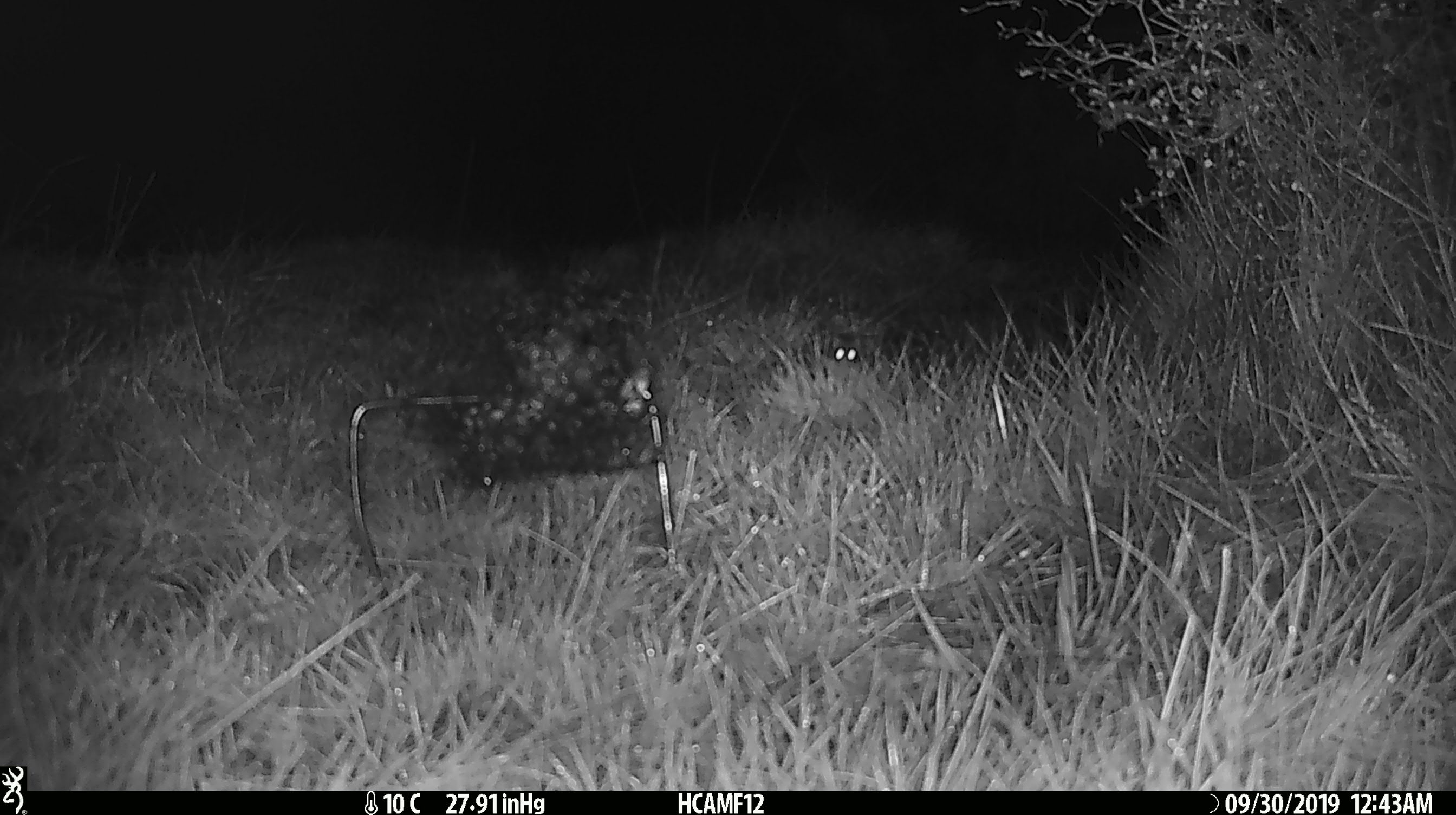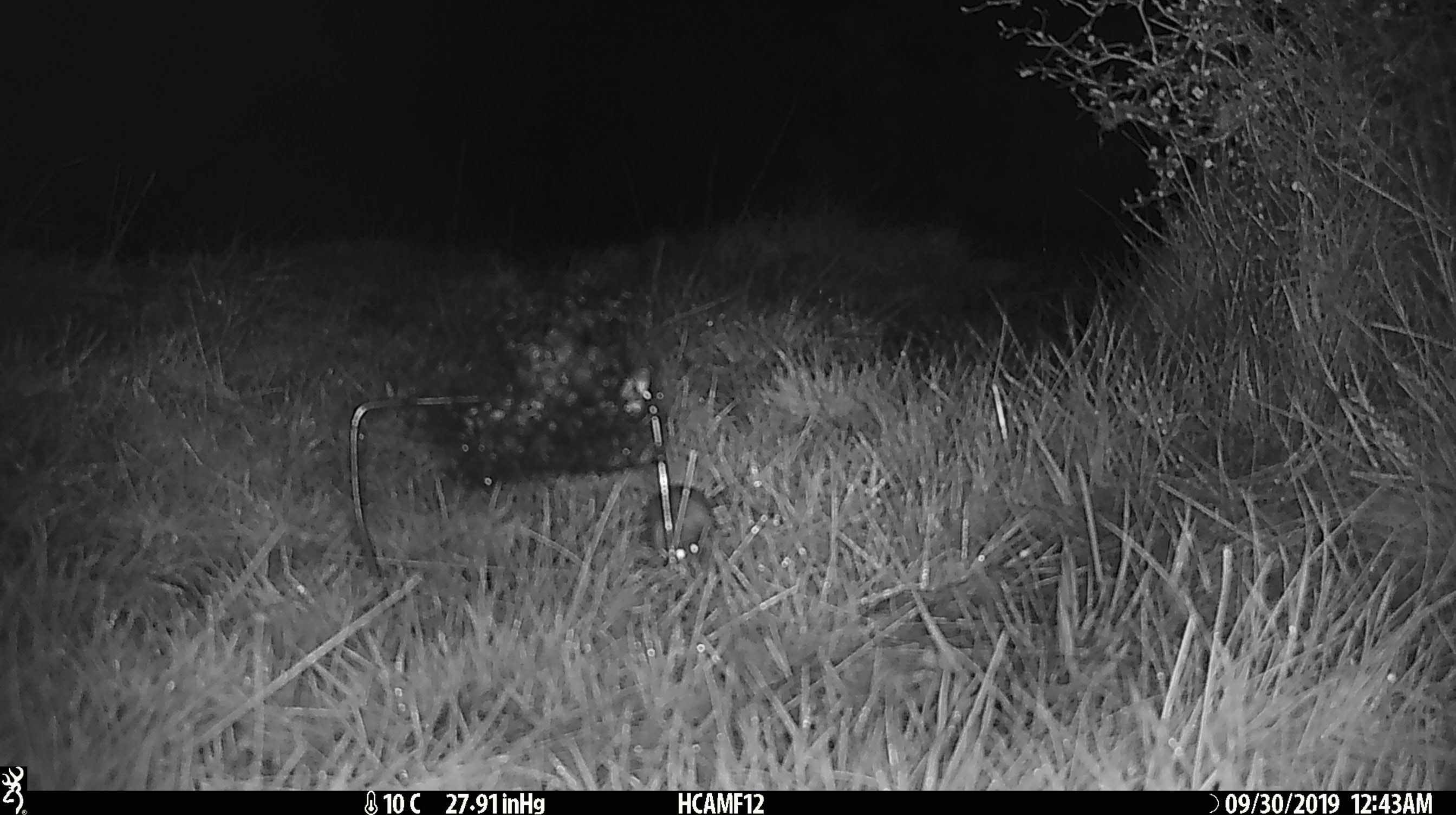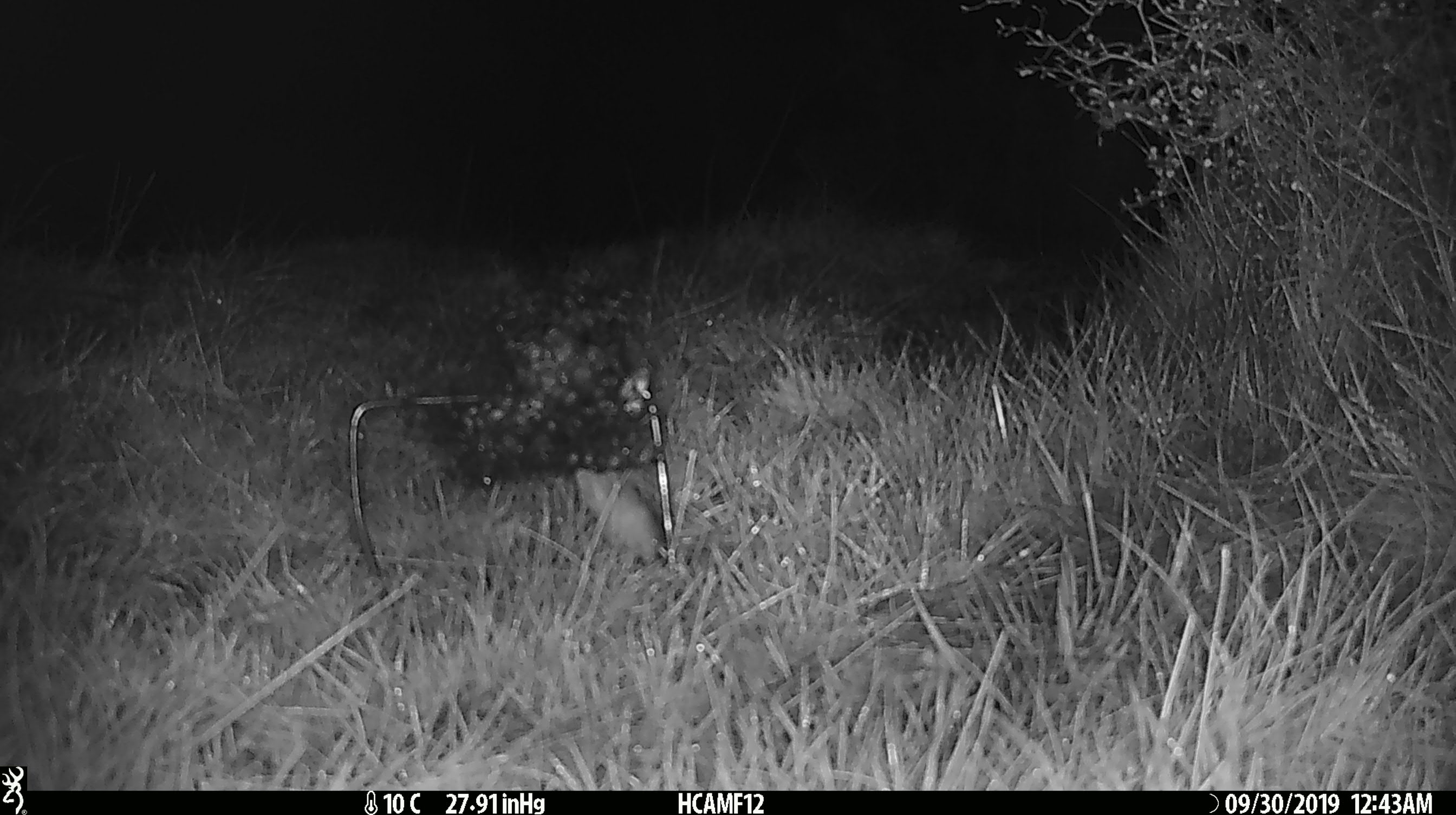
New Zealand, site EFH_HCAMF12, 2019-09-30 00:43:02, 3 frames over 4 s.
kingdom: Animalia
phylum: Chordata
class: Mammalia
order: Rodentia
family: Muridae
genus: Mus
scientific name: Mus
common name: mouse